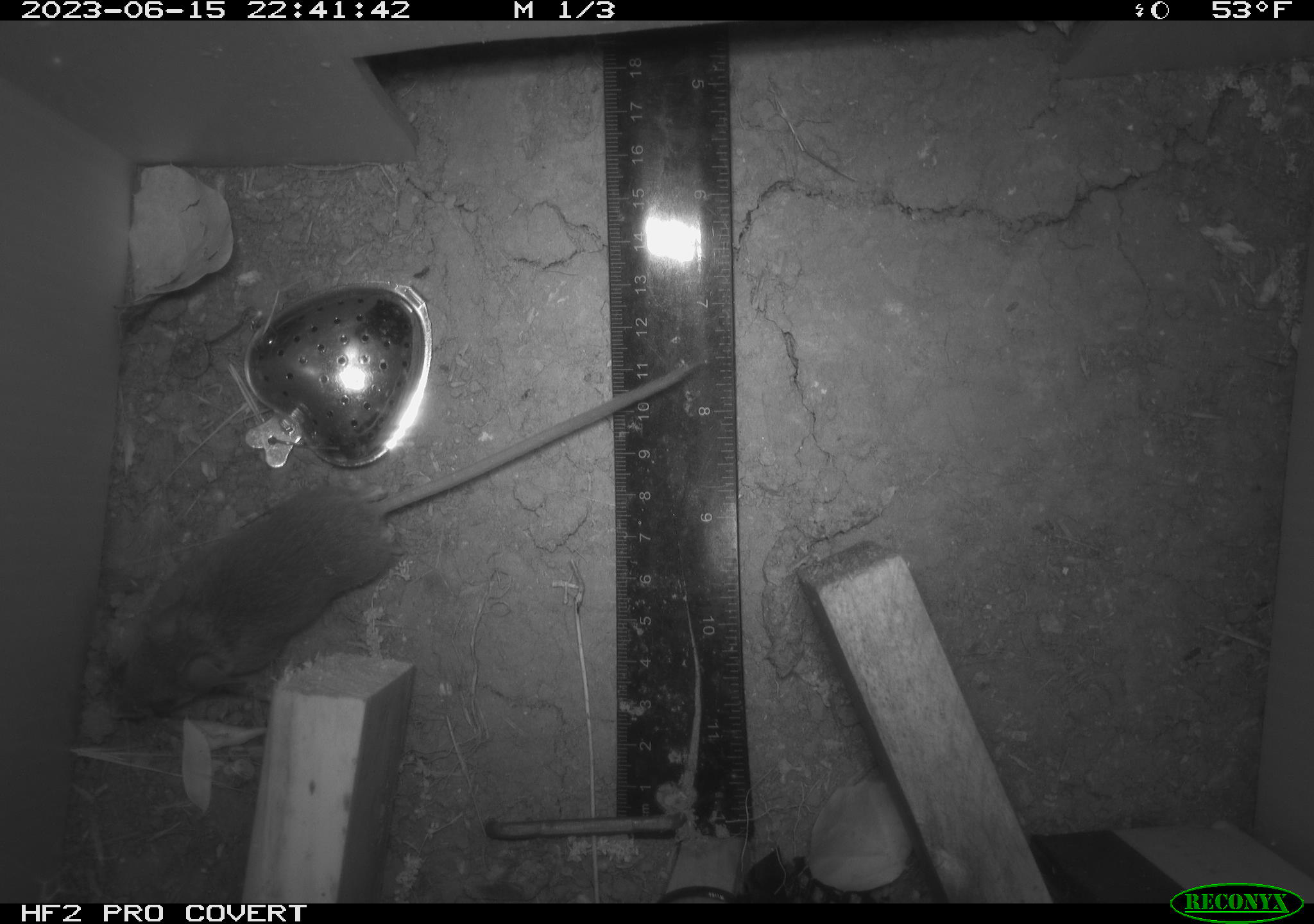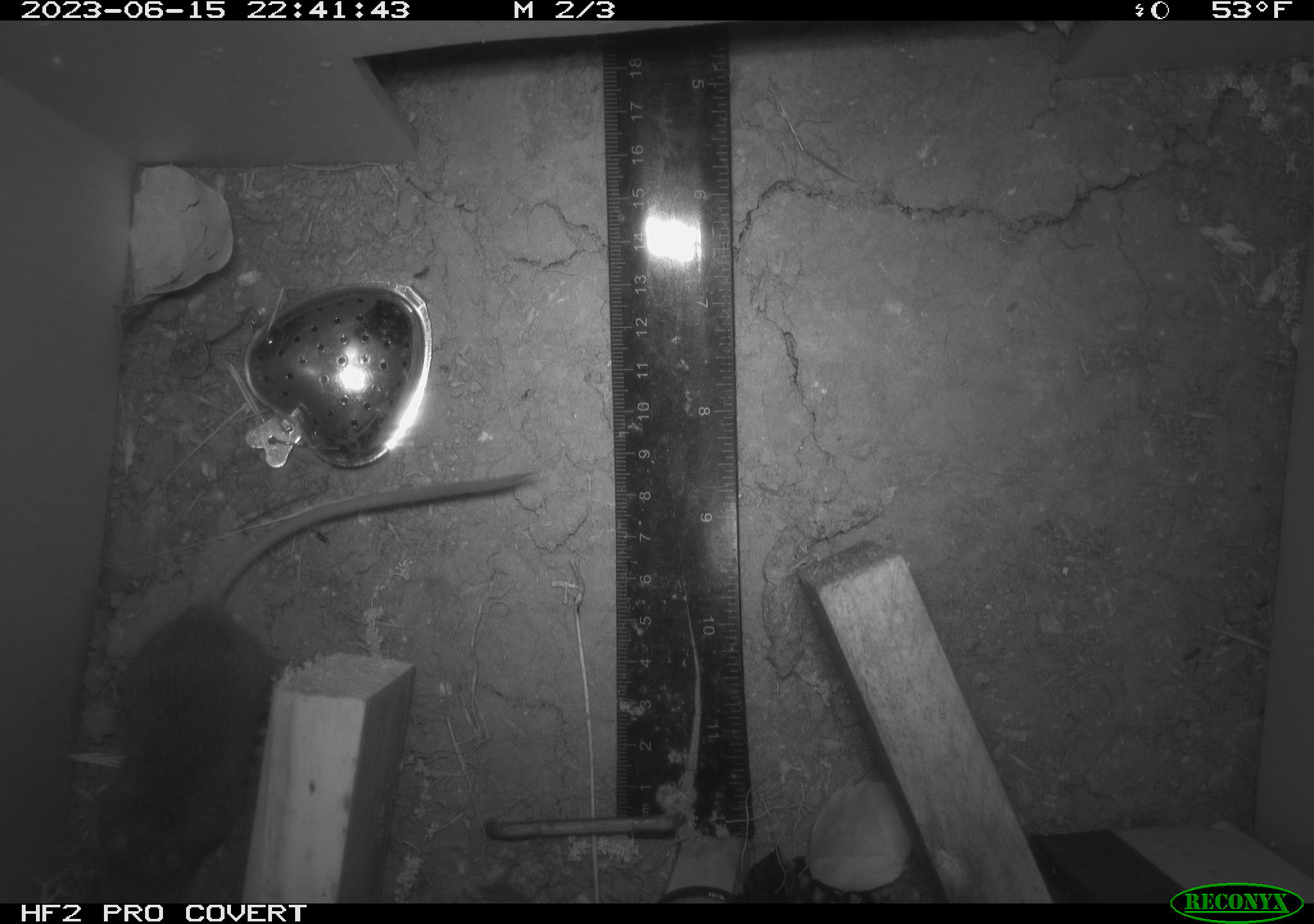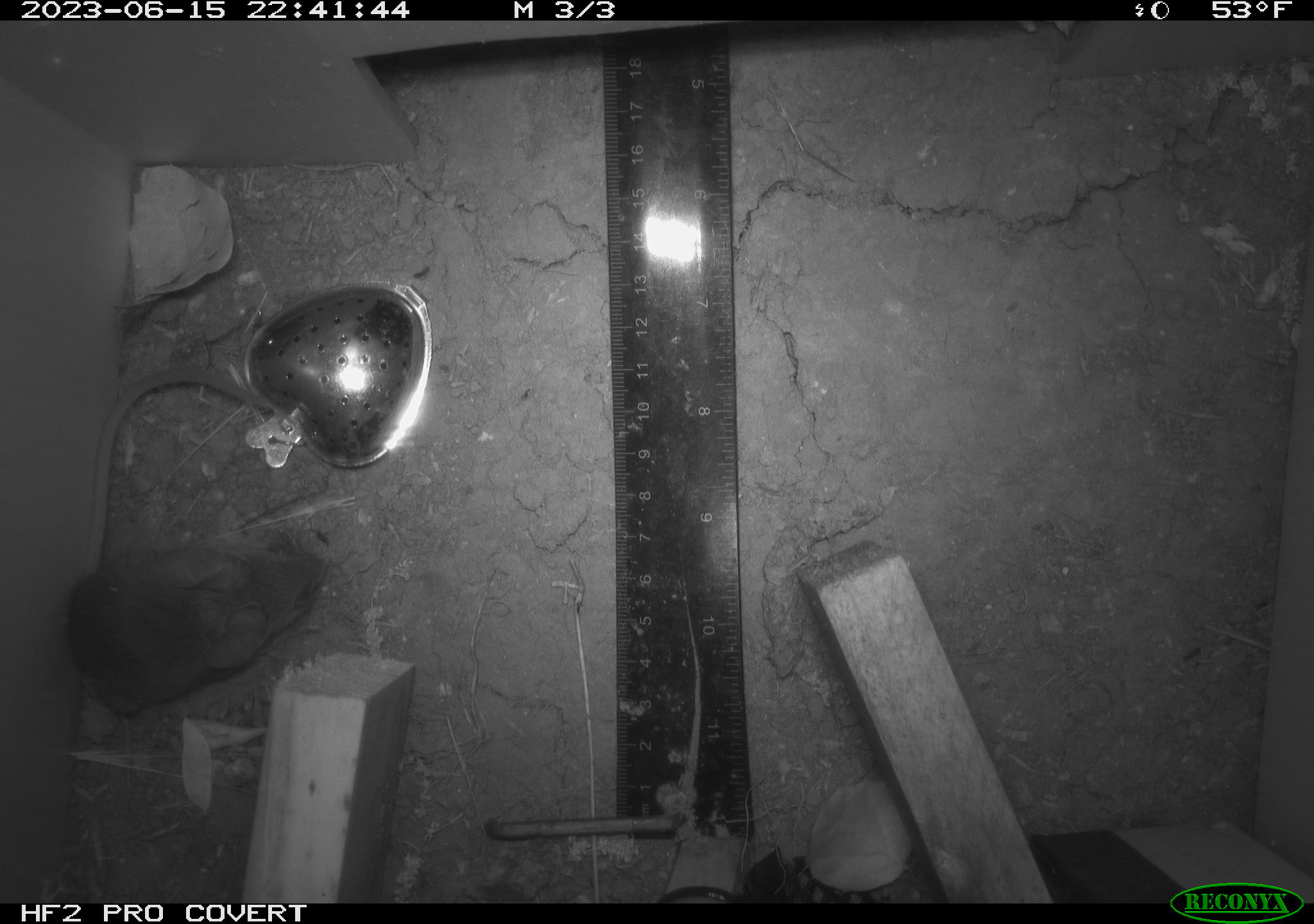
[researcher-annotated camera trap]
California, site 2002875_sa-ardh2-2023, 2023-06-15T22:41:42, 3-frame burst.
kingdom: Animalia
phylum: Chordata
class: Mammalia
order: Rodentia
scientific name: Rodentia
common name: mouse species